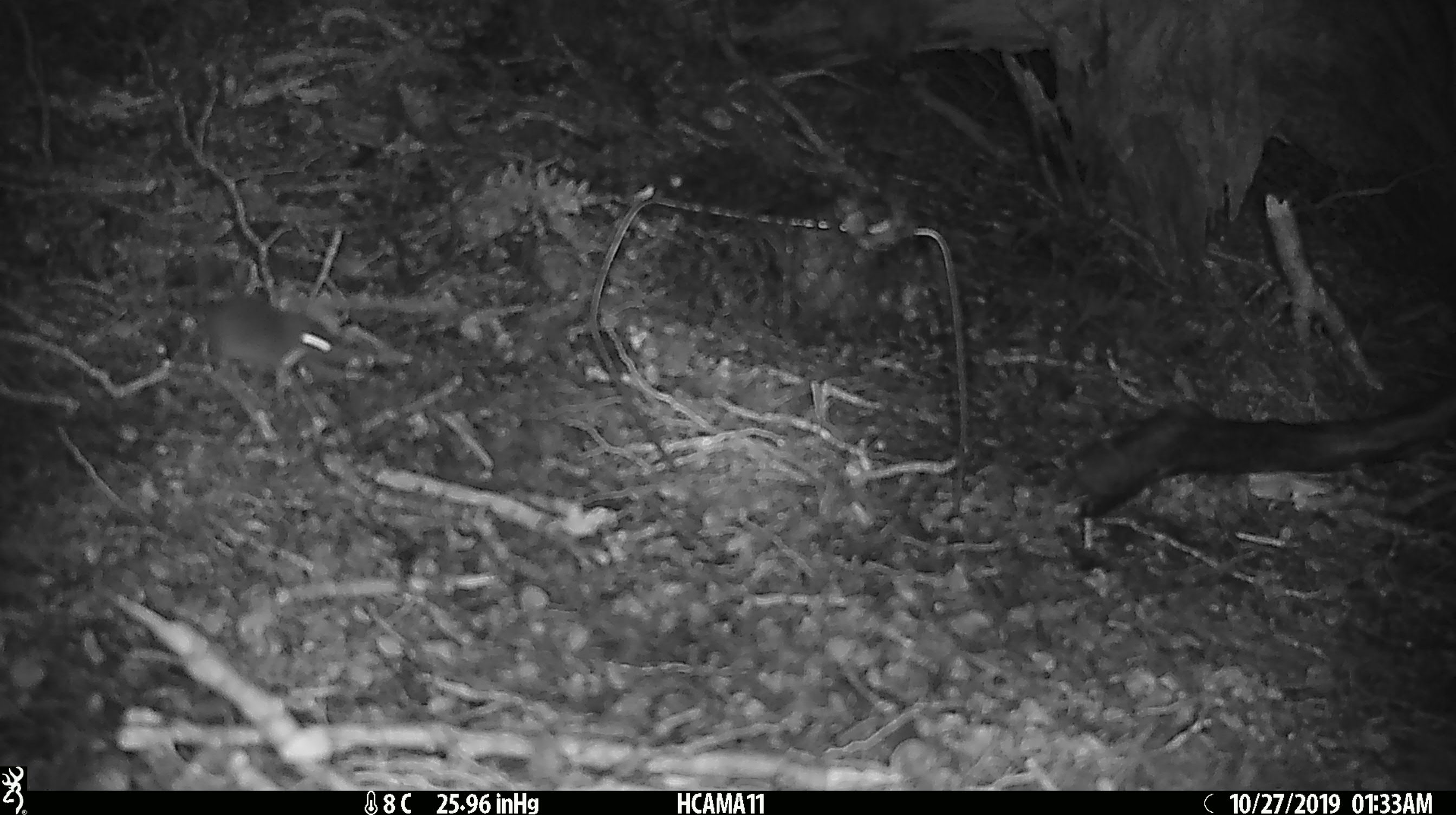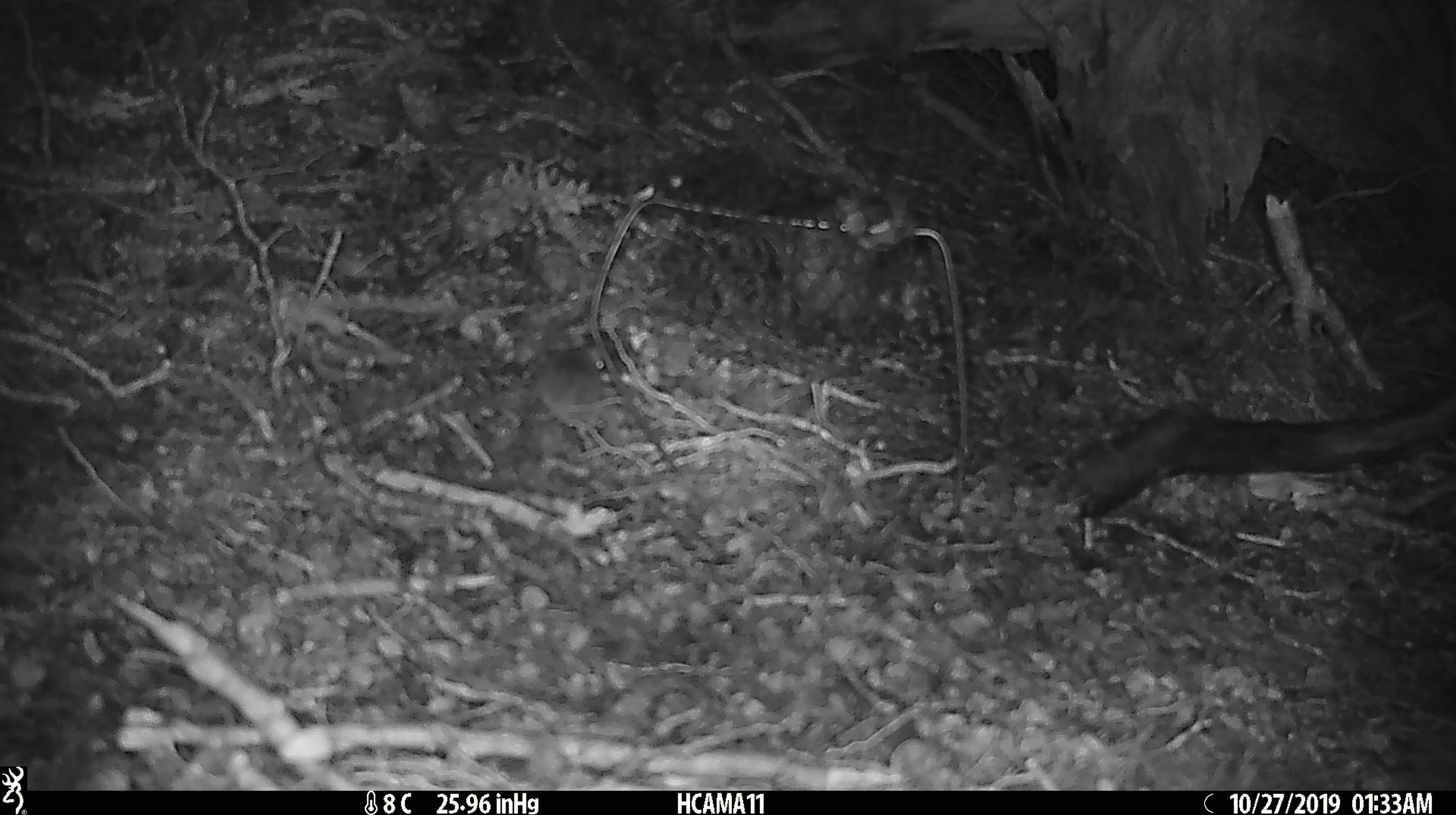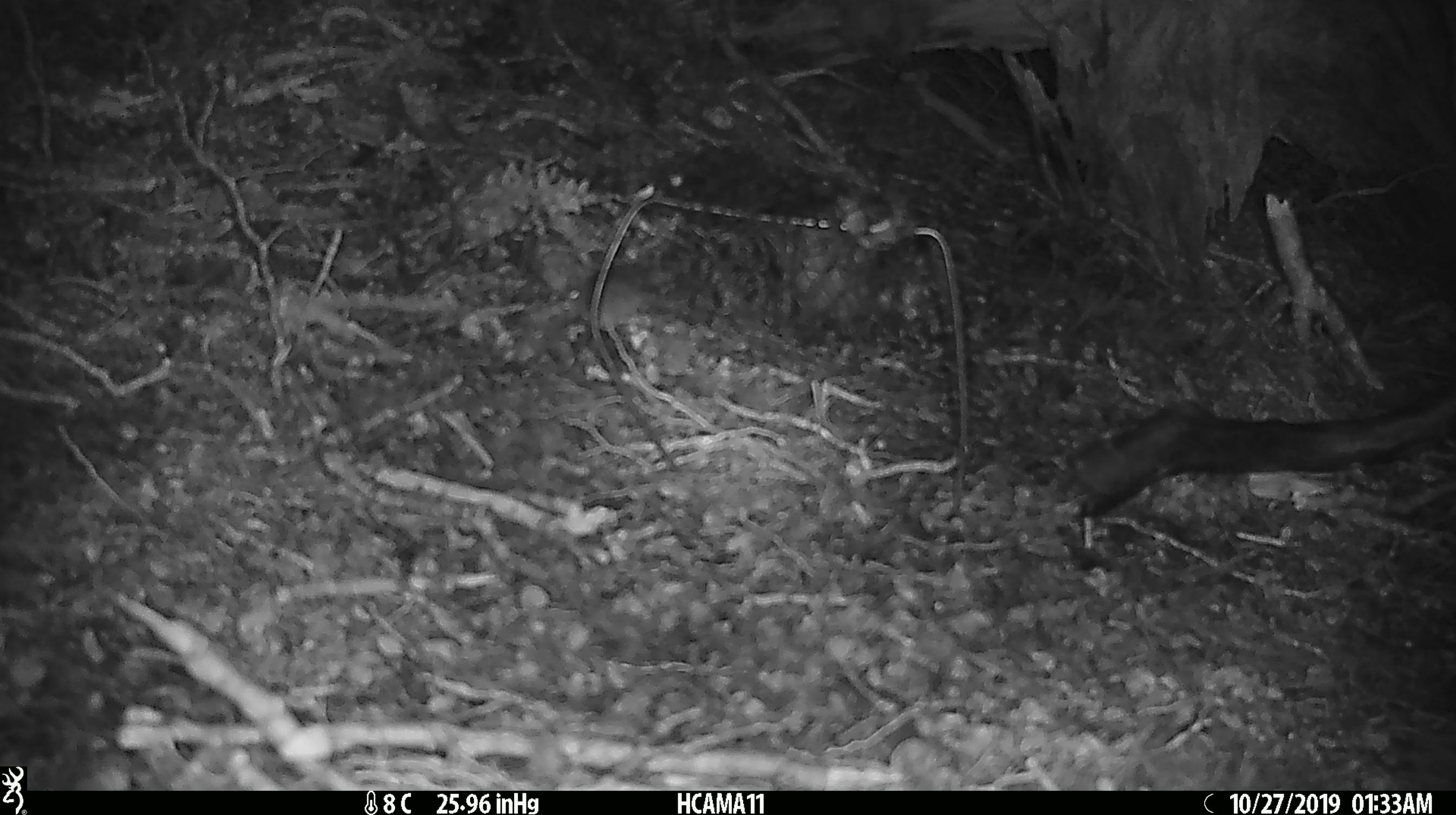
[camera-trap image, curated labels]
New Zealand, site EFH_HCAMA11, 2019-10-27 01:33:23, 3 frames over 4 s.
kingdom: Animalia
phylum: Chordata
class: Mammalia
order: Rodentia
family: Muridae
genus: Mus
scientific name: Mus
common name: mouse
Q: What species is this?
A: Mouse (Mus).